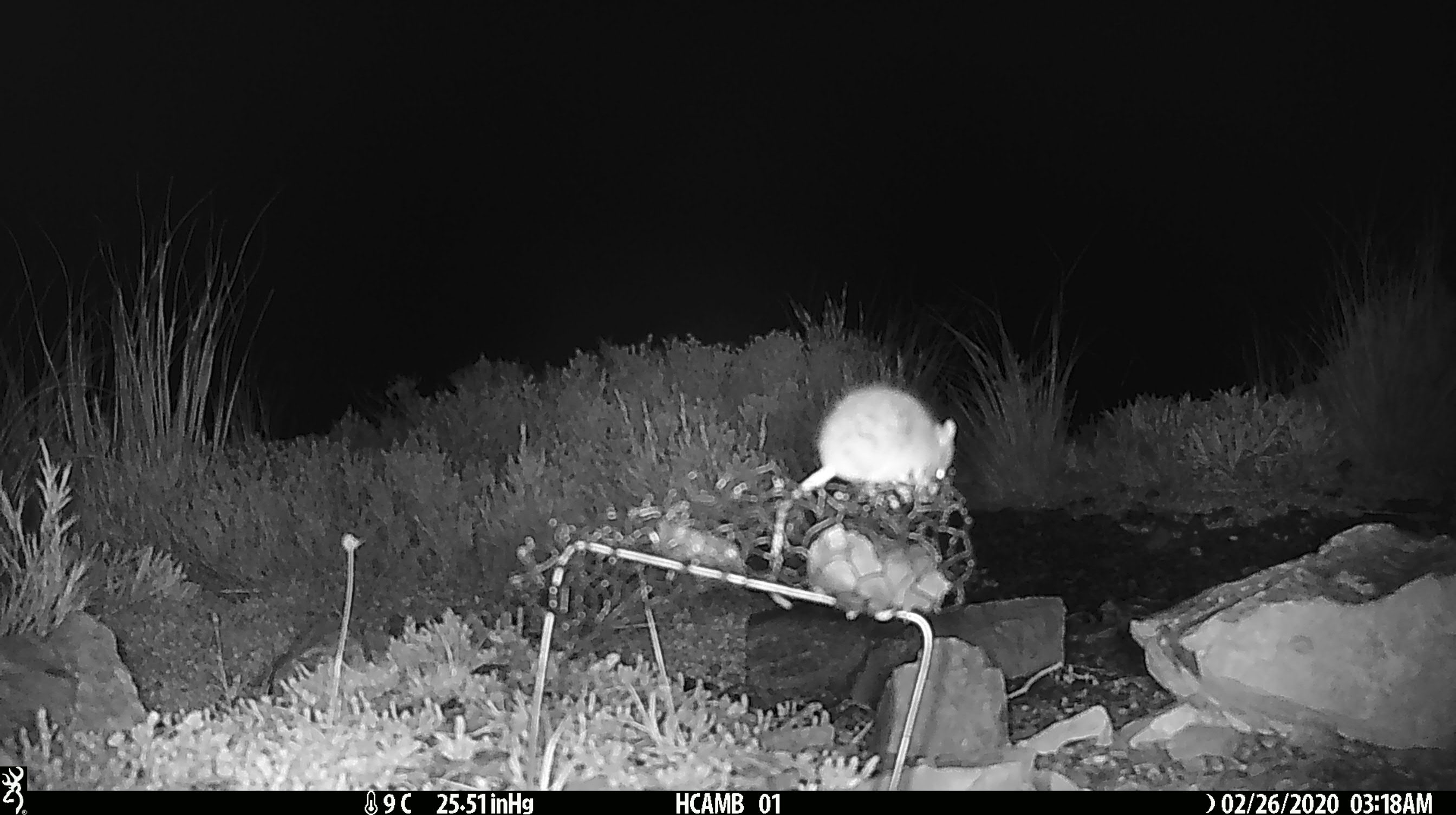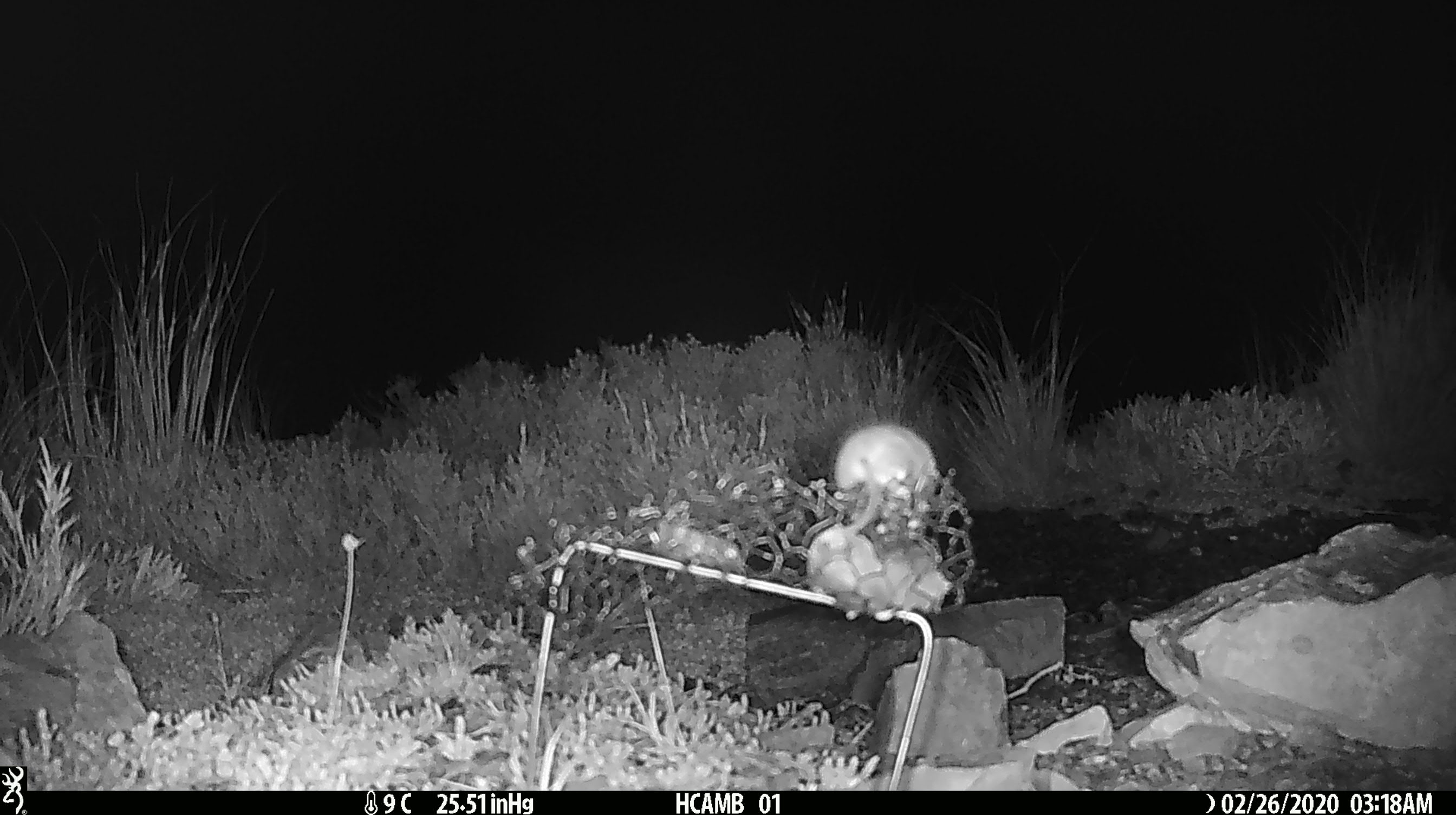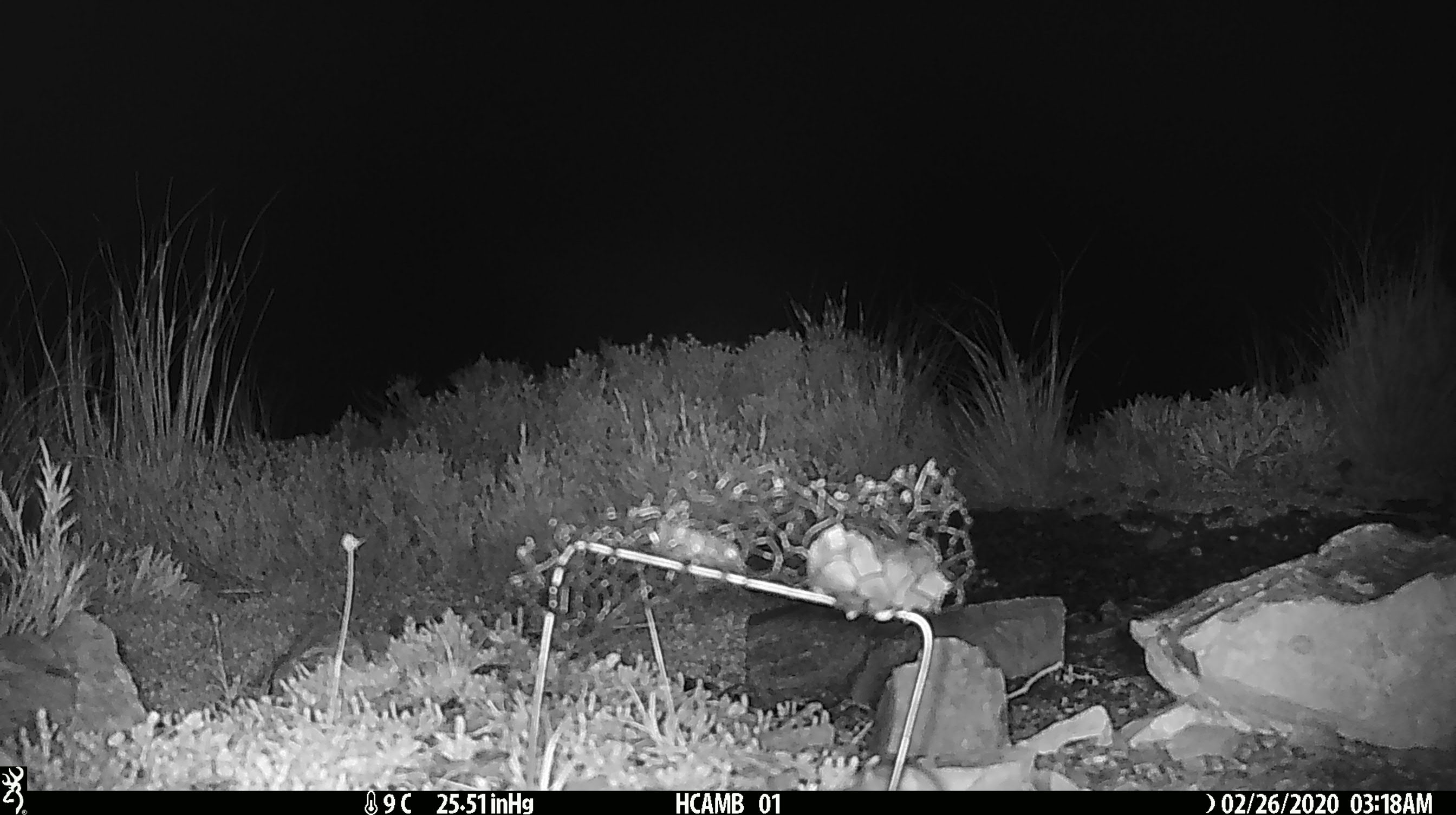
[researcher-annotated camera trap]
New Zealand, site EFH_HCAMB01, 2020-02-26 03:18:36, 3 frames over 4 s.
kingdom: Animalia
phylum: Chordata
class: Mammalia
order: Rodentia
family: Muridae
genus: Mus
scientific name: Mus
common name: mouse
Mouse (Mus).